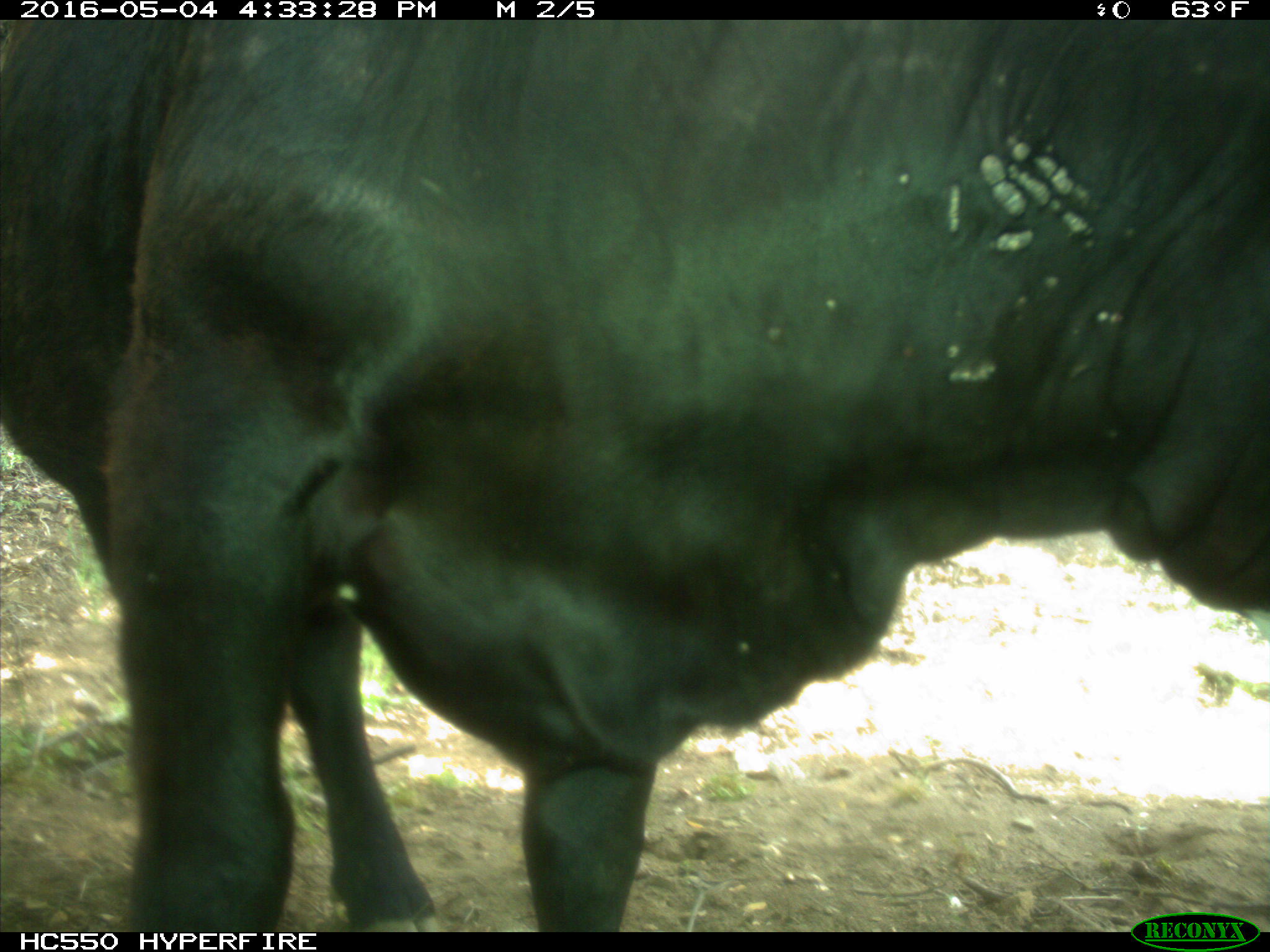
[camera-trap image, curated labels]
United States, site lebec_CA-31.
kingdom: Animalia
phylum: Chordata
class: Mammalia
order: Artiodactyla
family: Bovidae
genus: Bos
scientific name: Bos taurus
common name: domestic cow